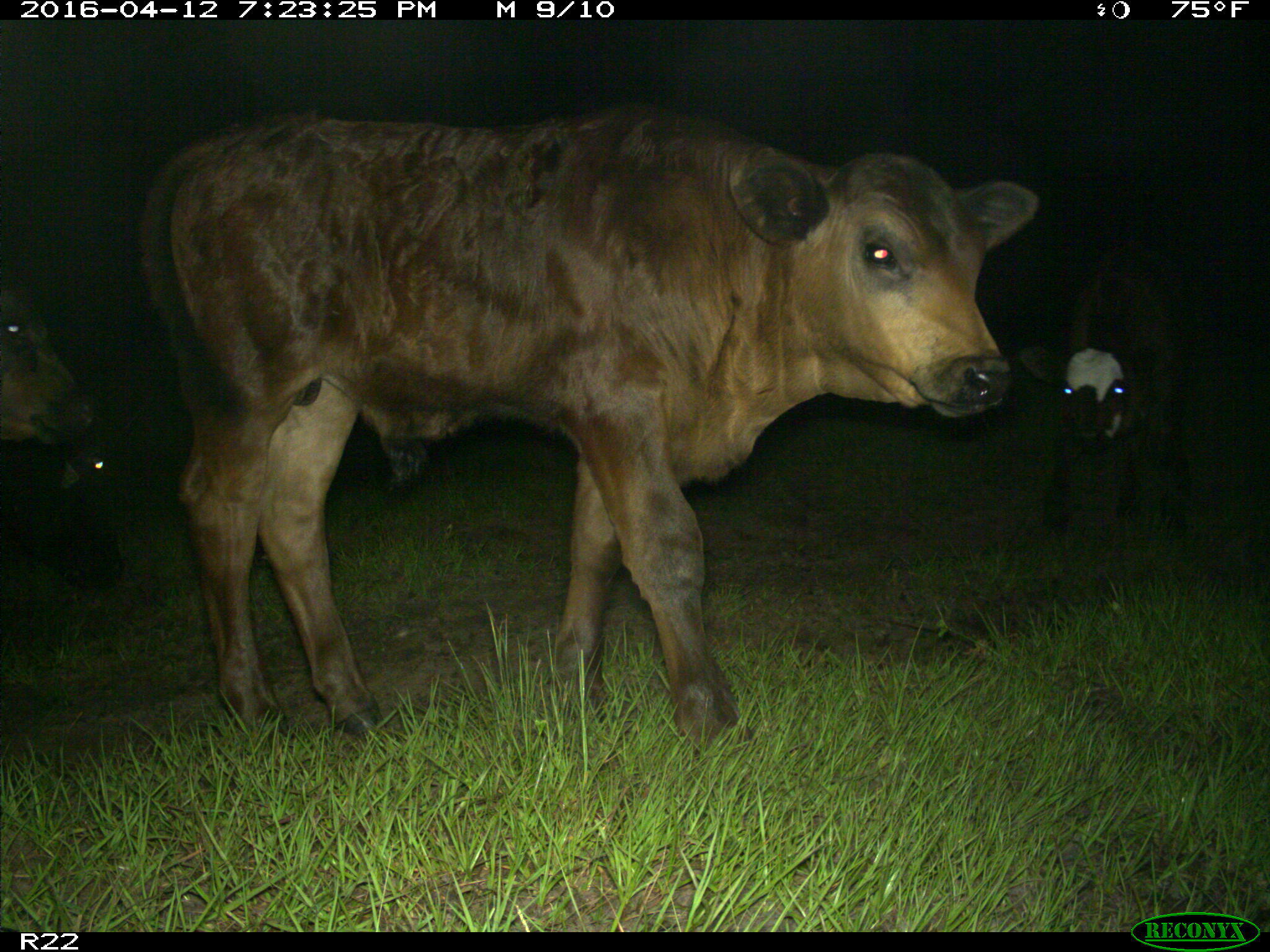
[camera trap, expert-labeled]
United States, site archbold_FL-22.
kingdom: Animalia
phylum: Chordata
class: Mammalia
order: Artiodactyla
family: Bovidae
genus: Bos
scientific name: Bos taurus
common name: domestic cow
Bos taurus (domestic cow).